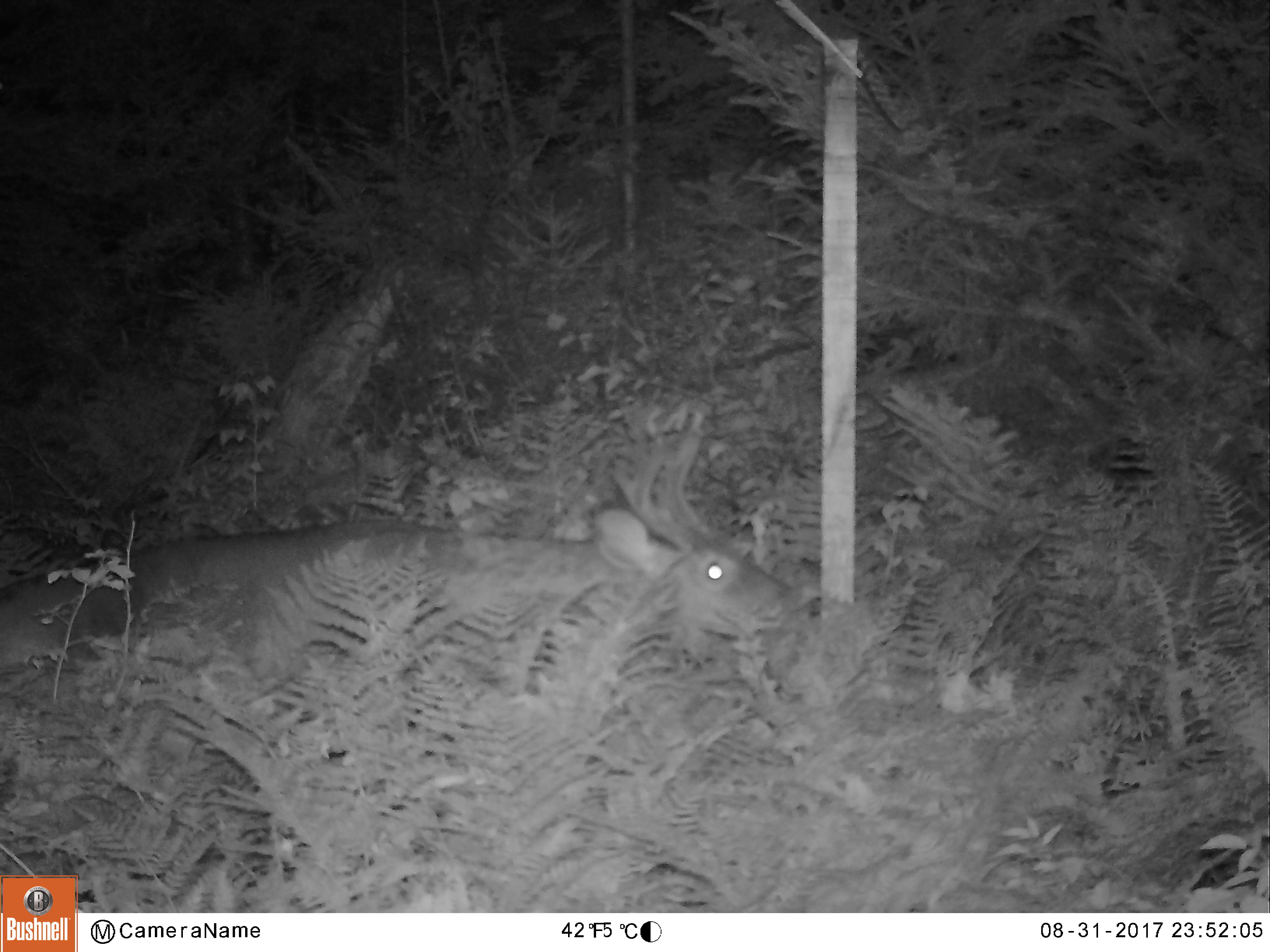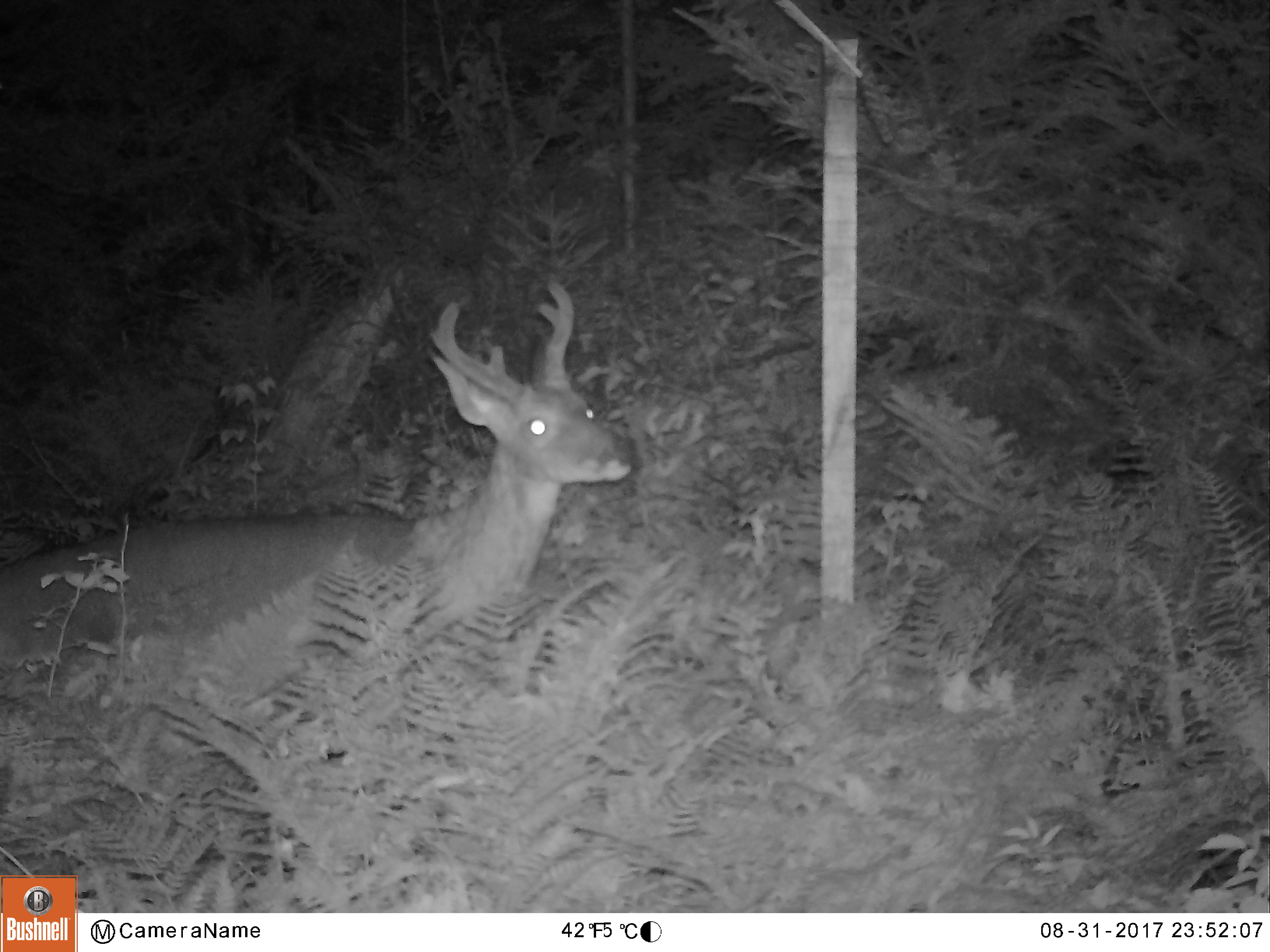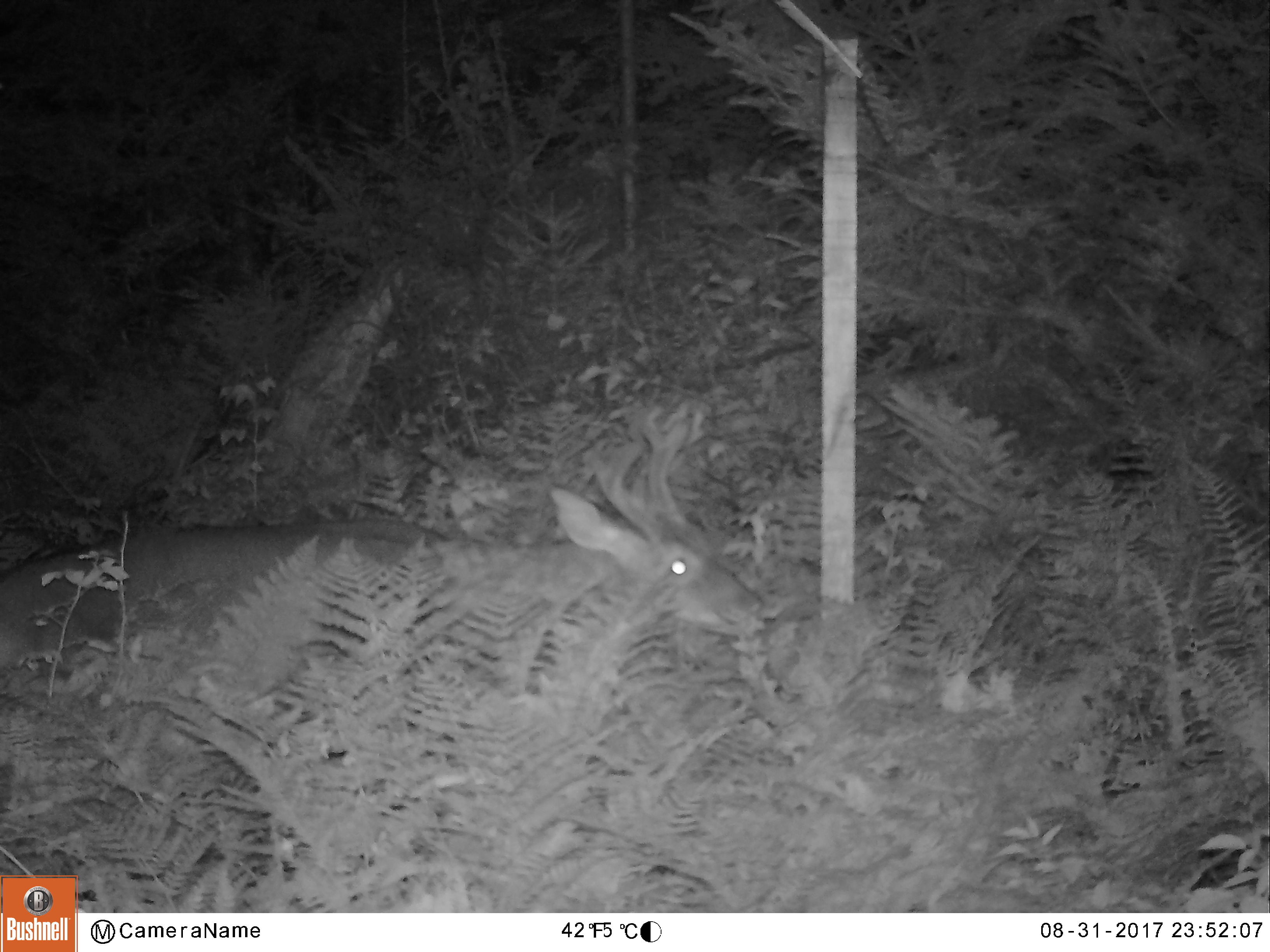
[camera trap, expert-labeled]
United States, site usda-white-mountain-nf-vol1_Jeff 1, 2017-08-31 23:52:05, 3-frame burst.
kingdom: Animalia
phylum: Chordata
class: Mammalia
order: Artiodactyla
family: Cervidae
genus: Odocoileus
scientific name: Odocoileus virginianus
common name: white-tailed deer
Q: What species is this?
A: White-tailed deer (Odocoileus virginianus).